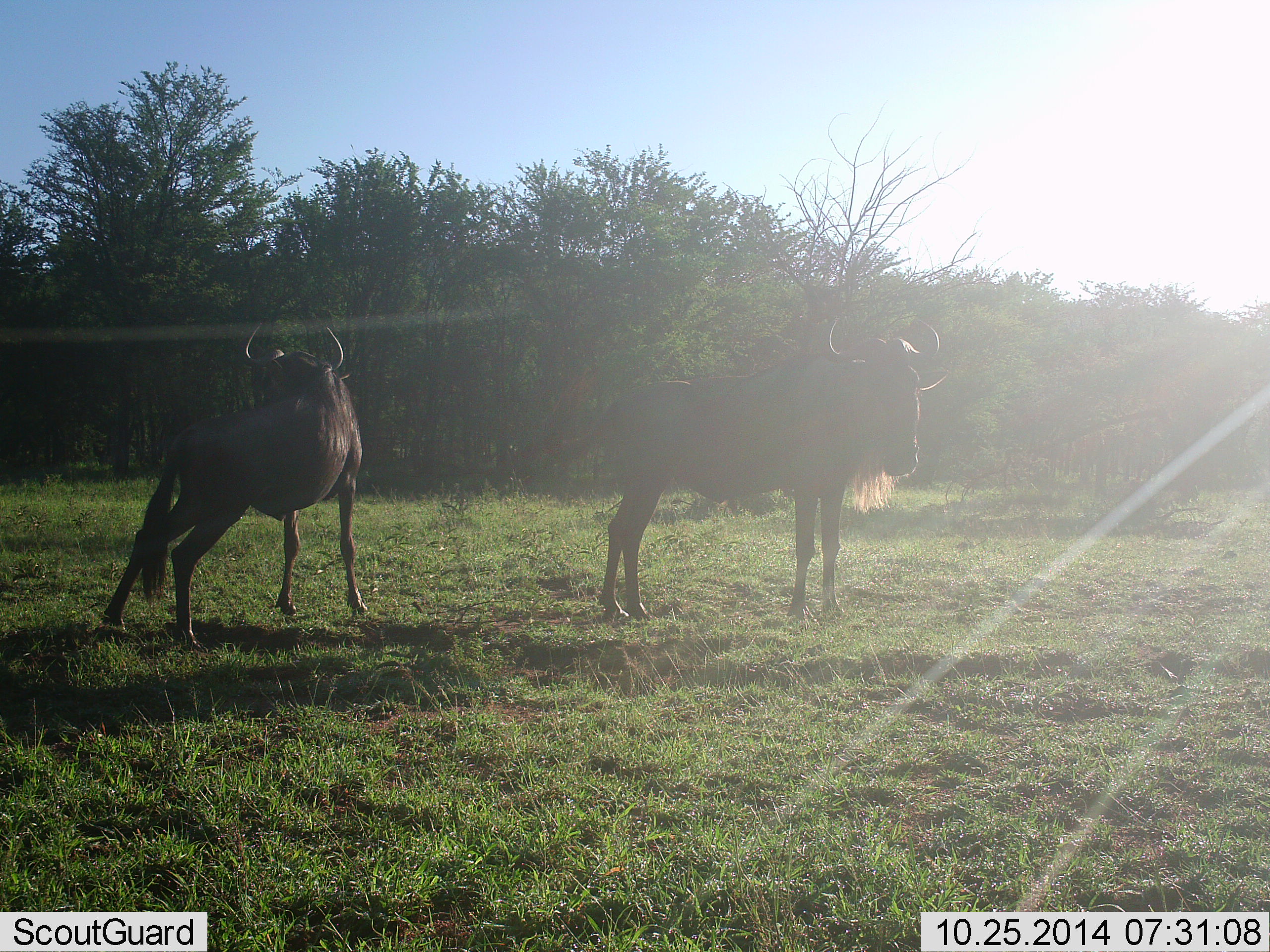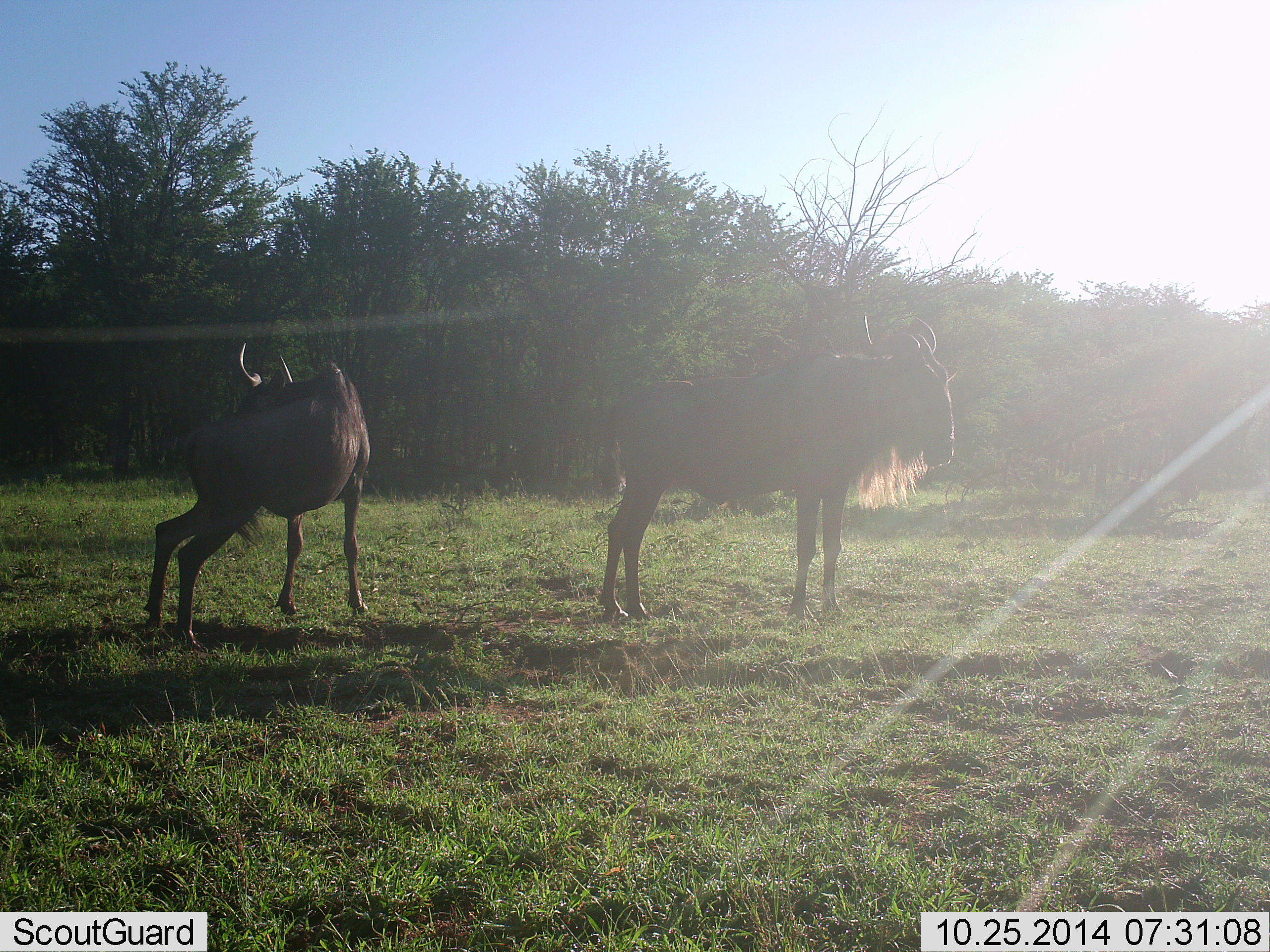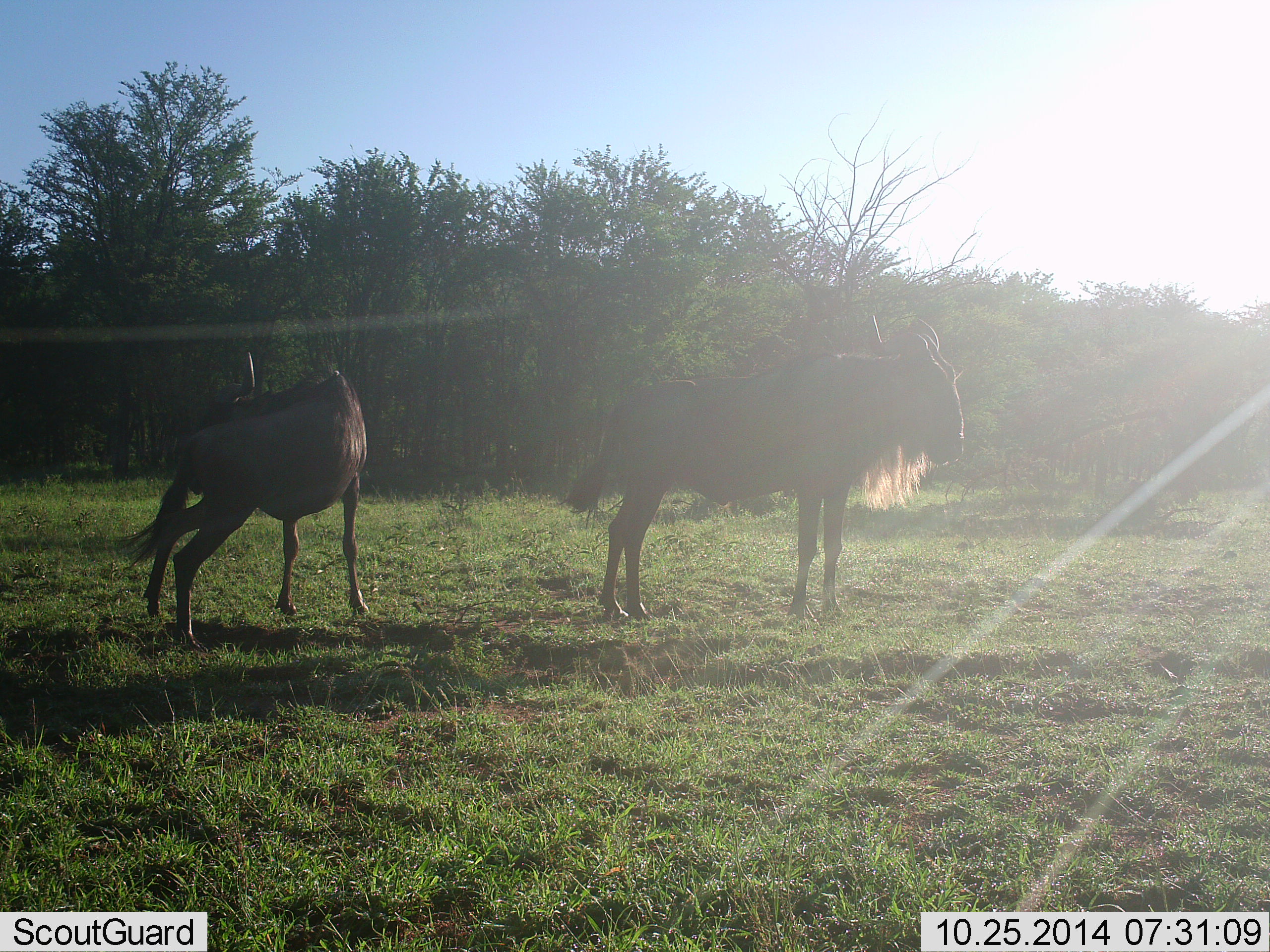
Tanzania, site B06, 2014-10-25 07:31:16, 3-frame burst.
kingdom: Animalia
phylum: Chordata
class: Mammalia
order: Artiodactyla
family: Bovidae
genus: Connochaetes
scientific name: Connochaetes taurinus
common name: blue wildebeest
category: wildebeest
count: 2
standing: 100%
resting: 0%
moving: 0%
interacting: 0%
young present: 0%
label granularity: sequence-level